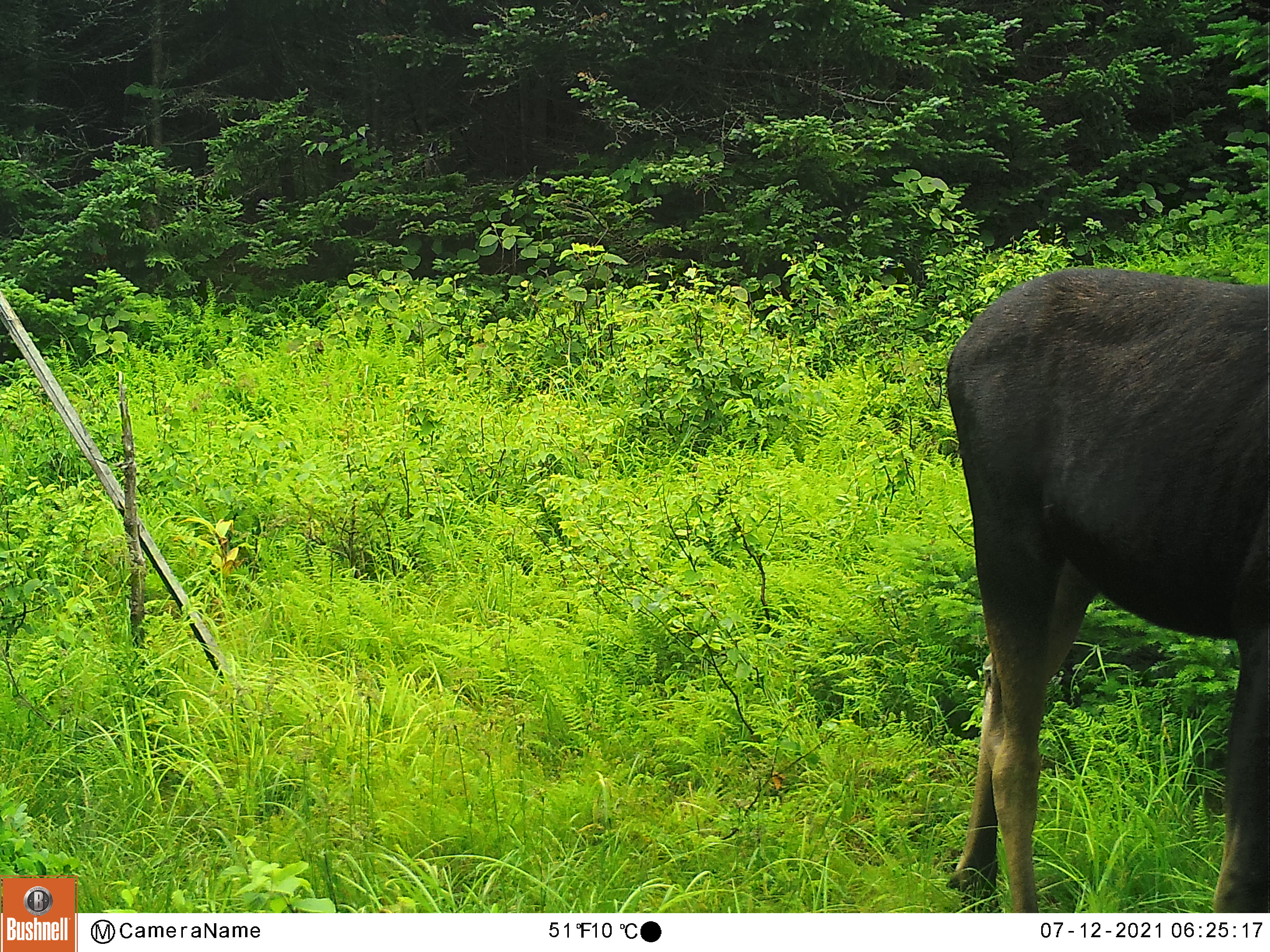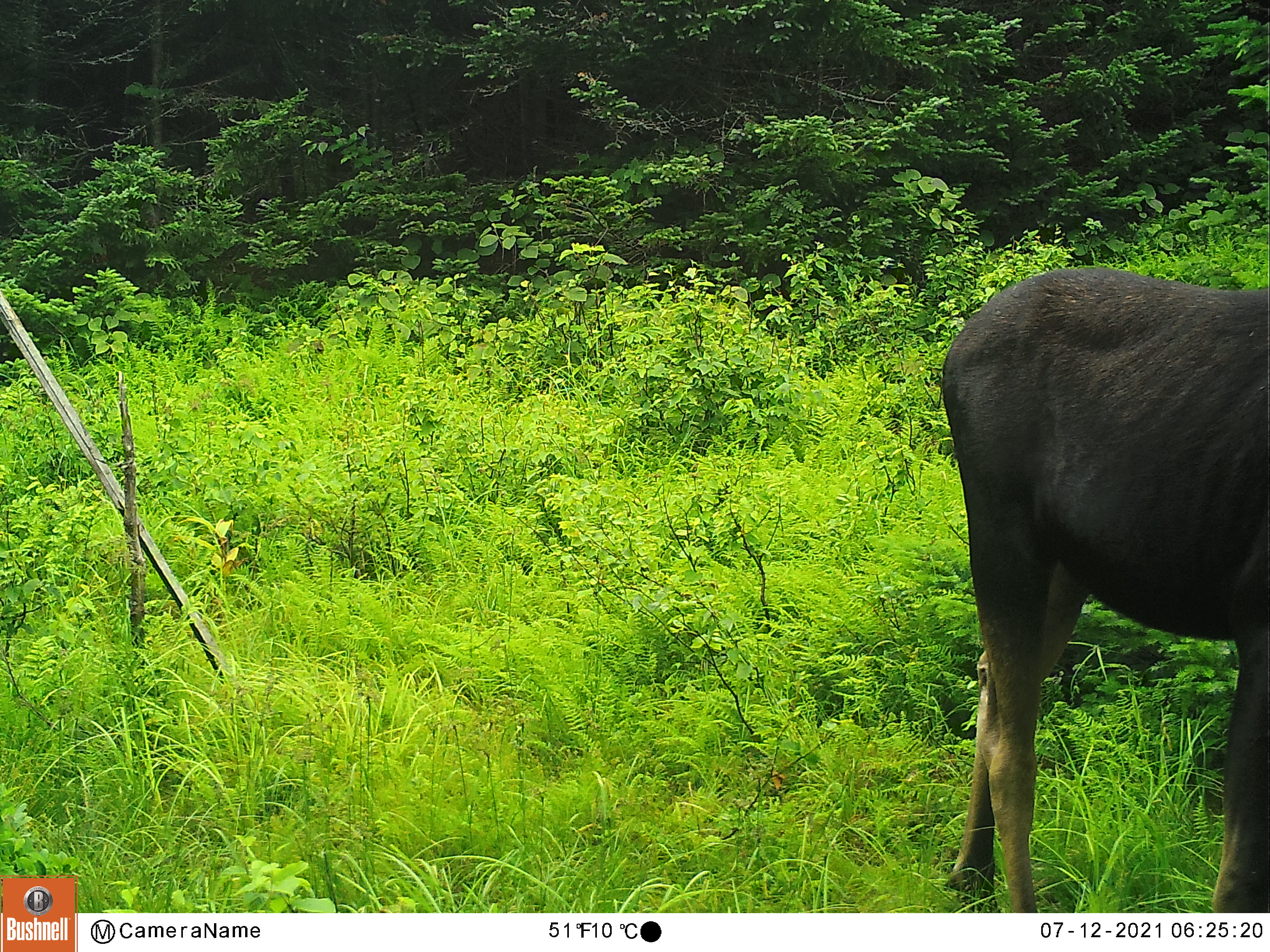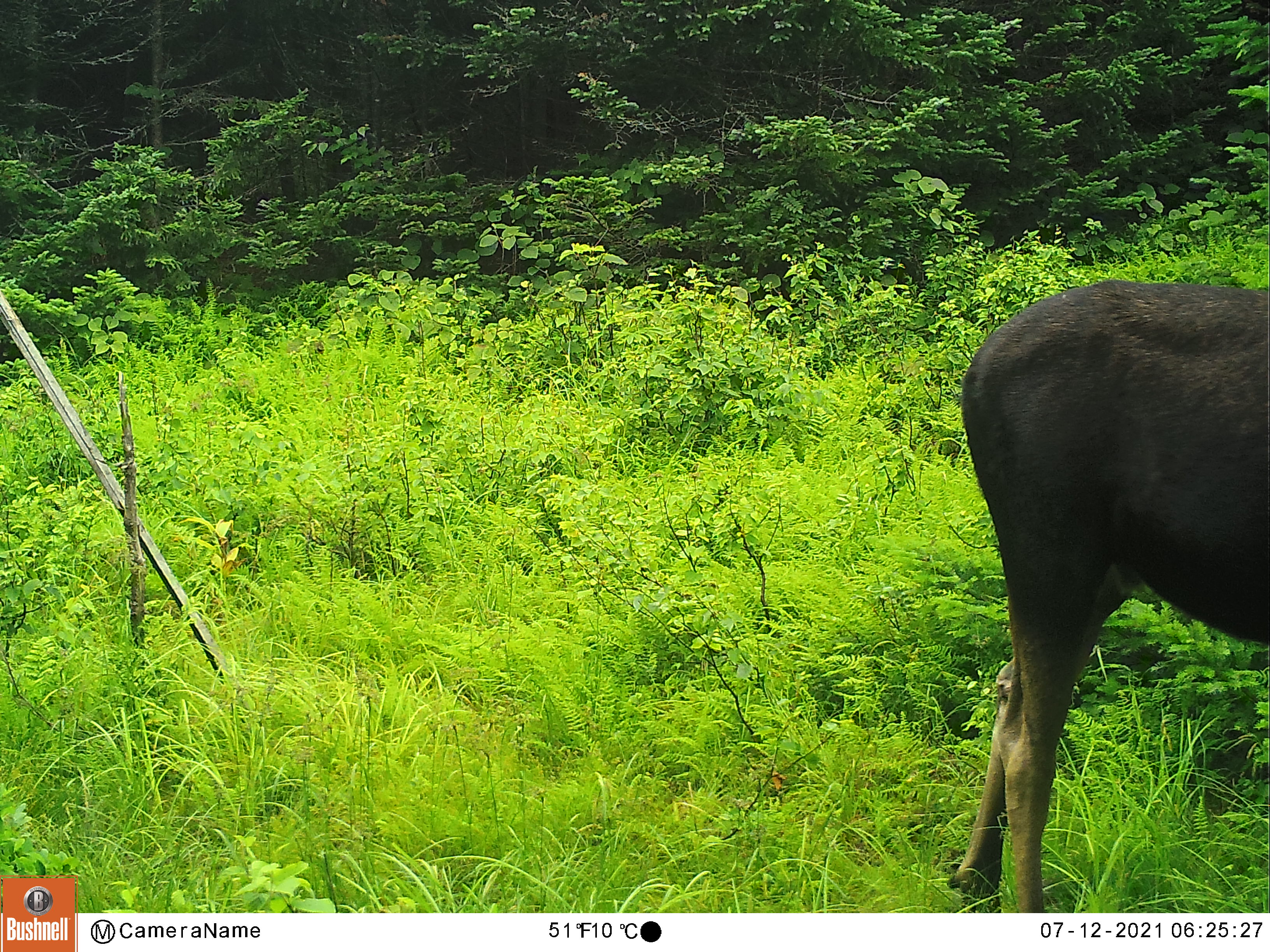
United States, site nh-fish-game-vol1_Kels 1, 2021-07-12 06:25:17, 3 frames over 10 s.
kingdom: Animalia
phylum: Chordata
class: Mammalia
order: Artiodactyla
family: Cervidae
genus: Alces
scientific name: Alces alces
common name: moose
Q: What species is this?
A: Moose (Alces alces).